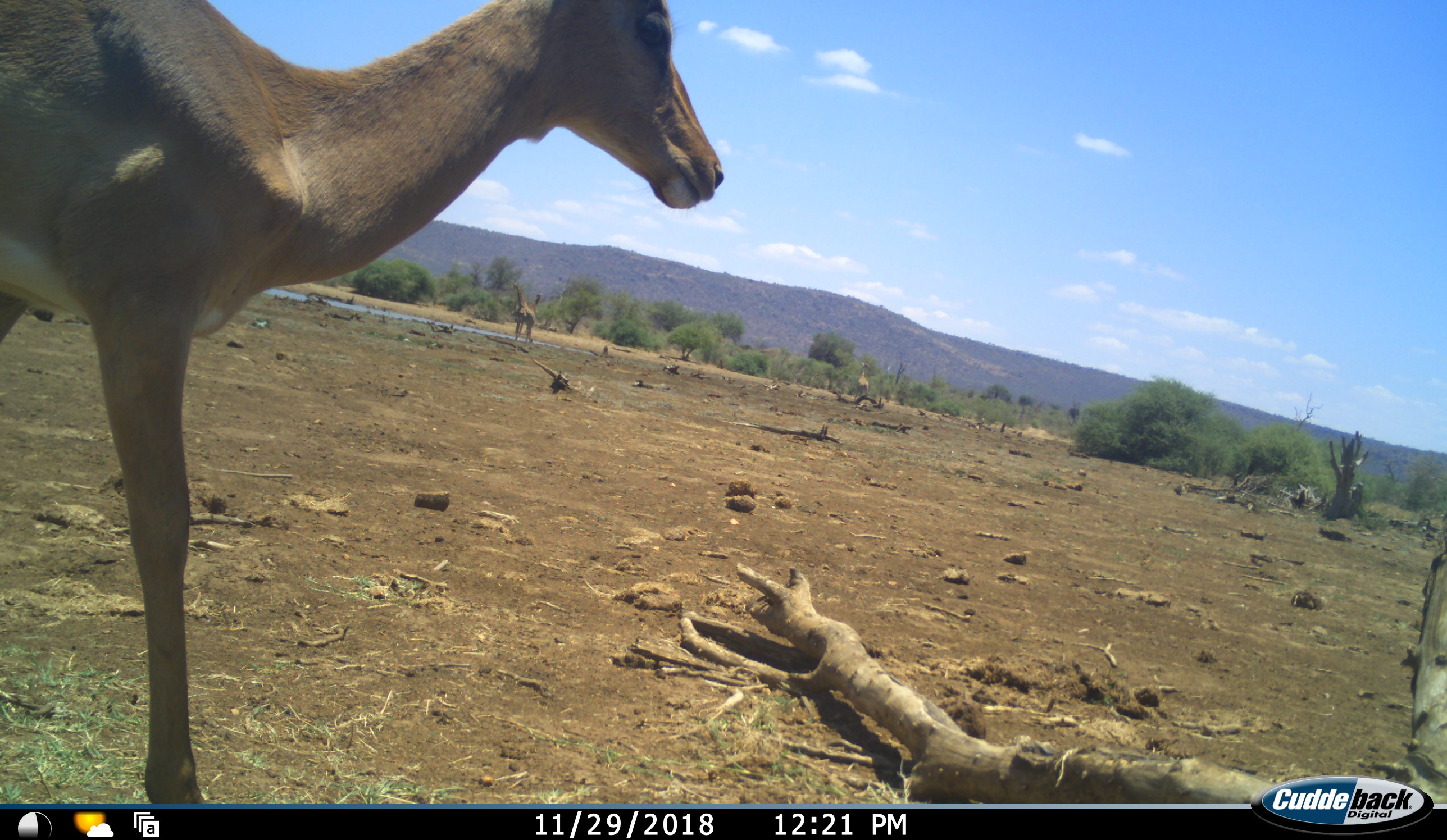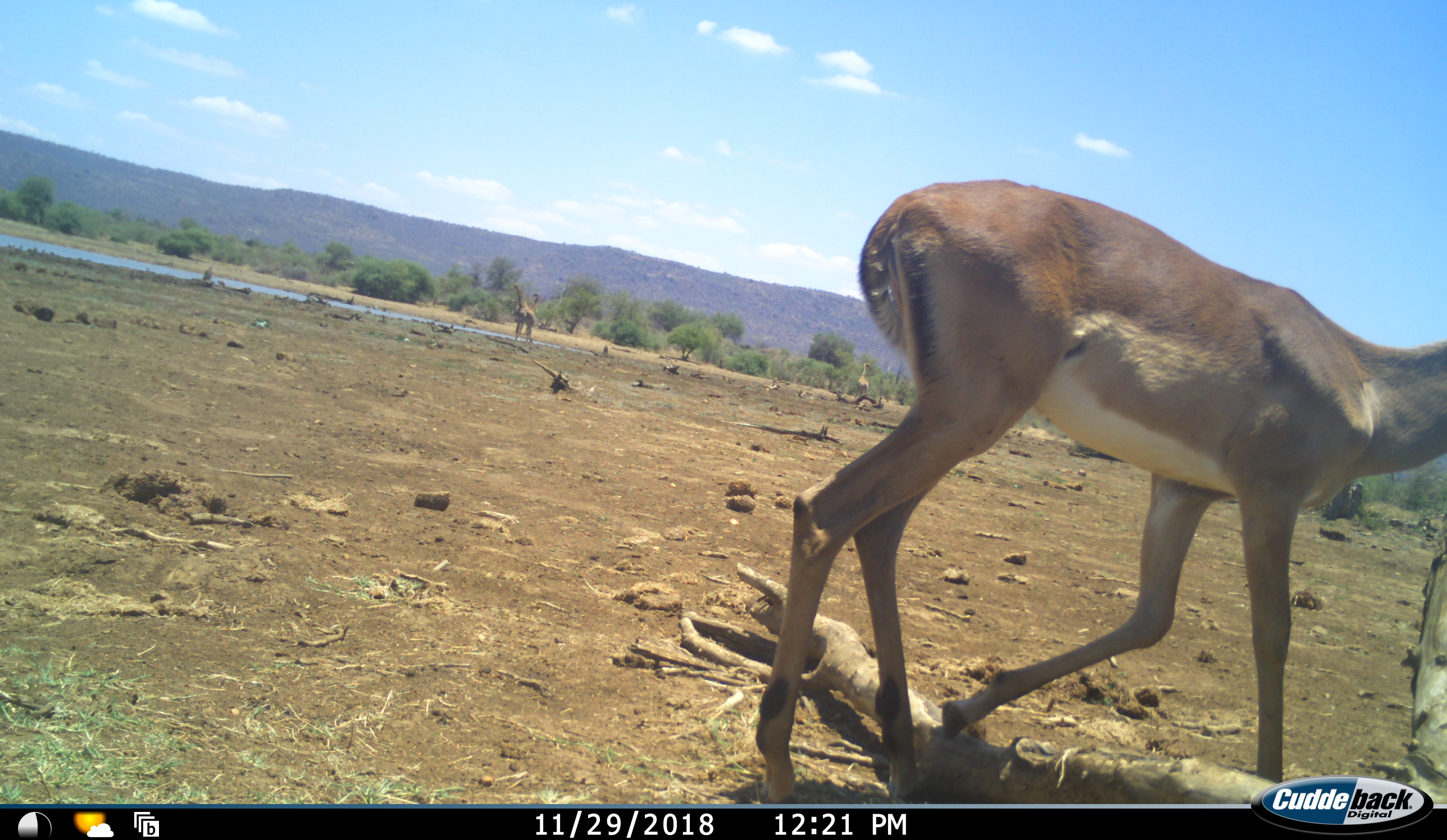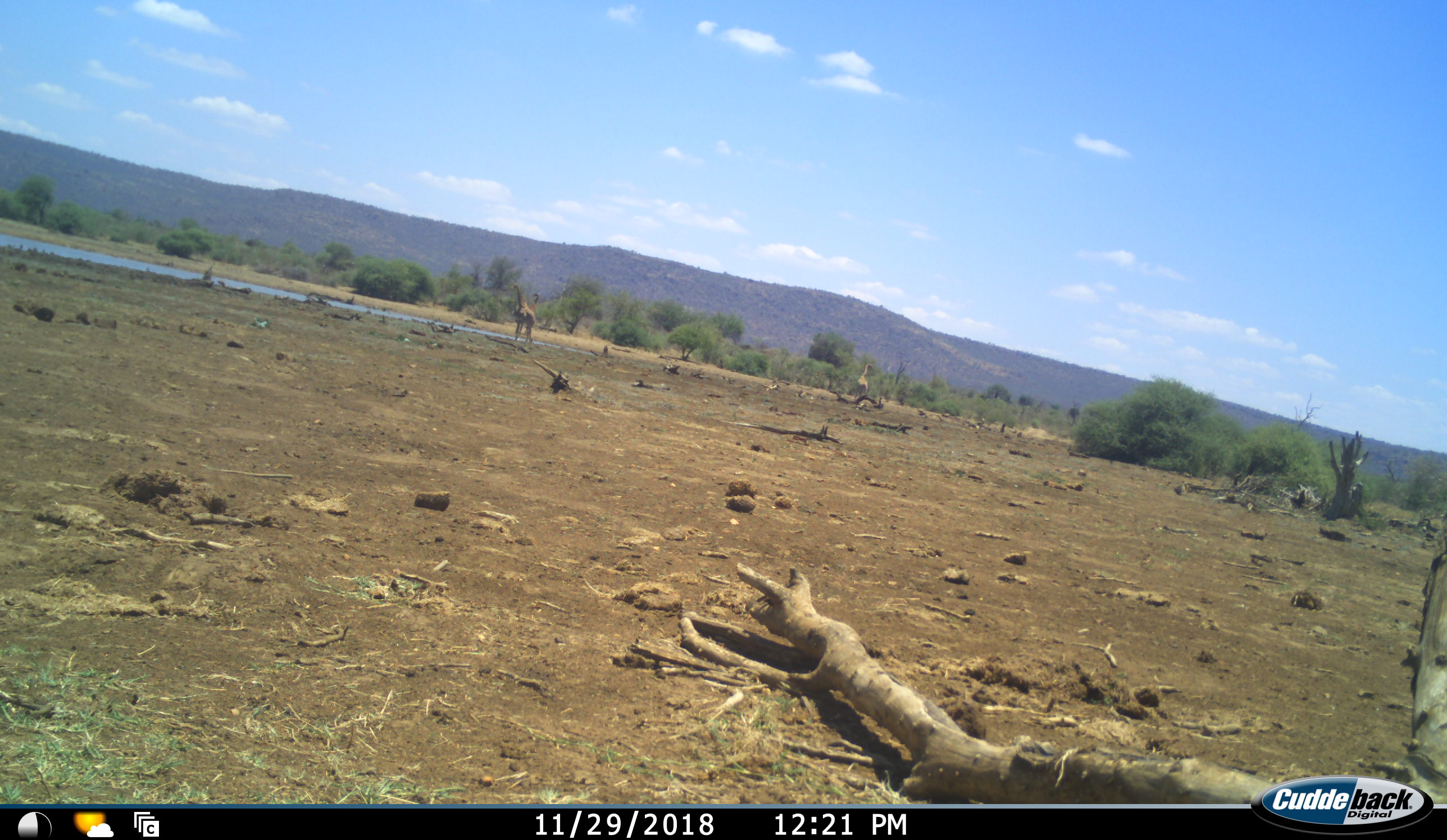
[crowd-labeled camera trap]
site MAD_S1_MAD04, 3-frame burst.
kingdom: Animalia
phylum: Chordata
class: Mammalia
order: Artiodactyla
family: Giraffidae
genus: Giraffa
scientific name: Giraffa camelopardalis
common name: giraffe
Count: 2.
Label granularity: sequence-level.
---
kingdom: Animalia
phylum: Chordata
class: Mammalia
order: Artiodactyla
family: Bovidae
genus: Aepyceros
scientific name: Aepyceros melampus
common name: impala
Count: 1.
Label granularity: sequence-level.